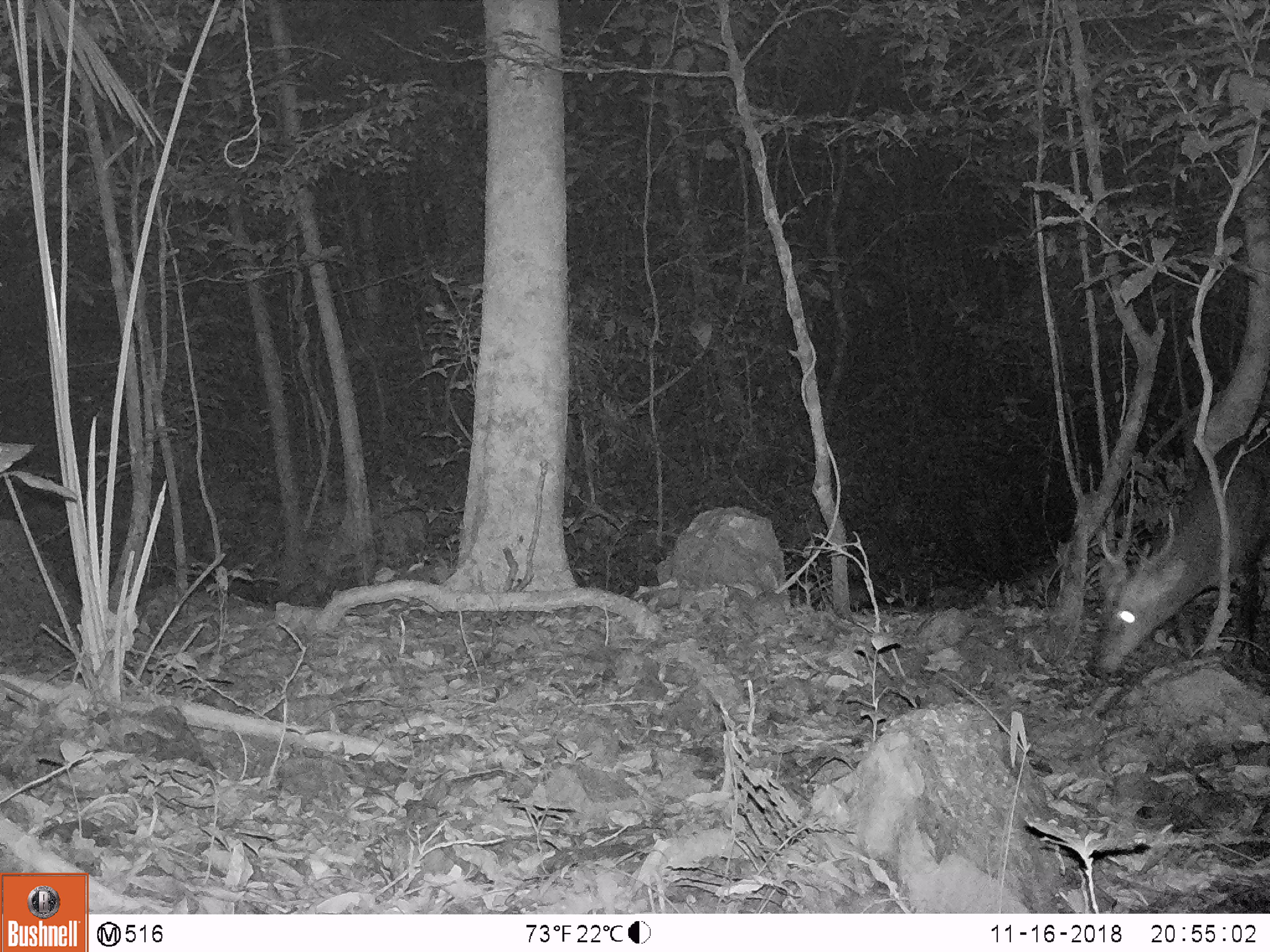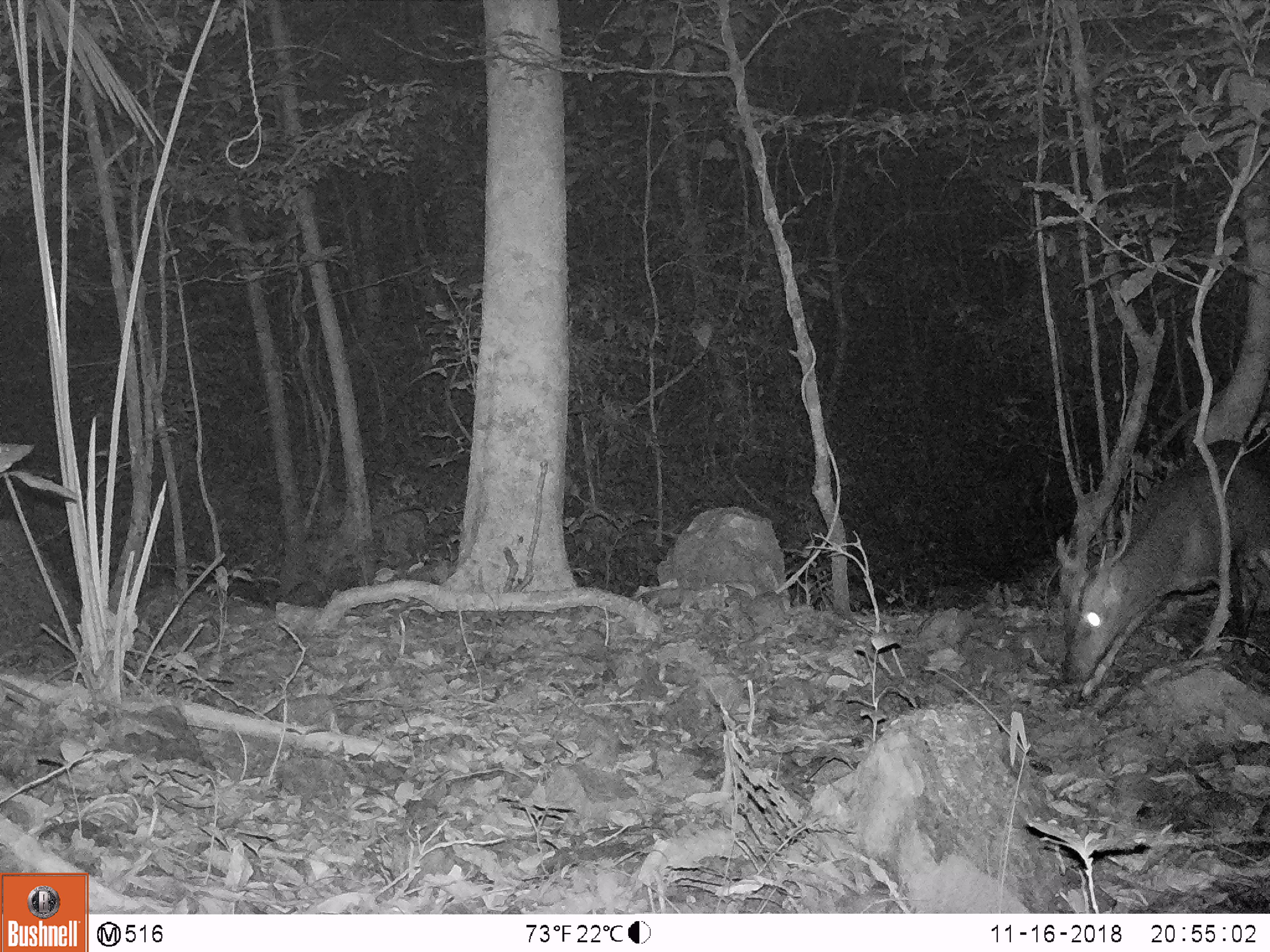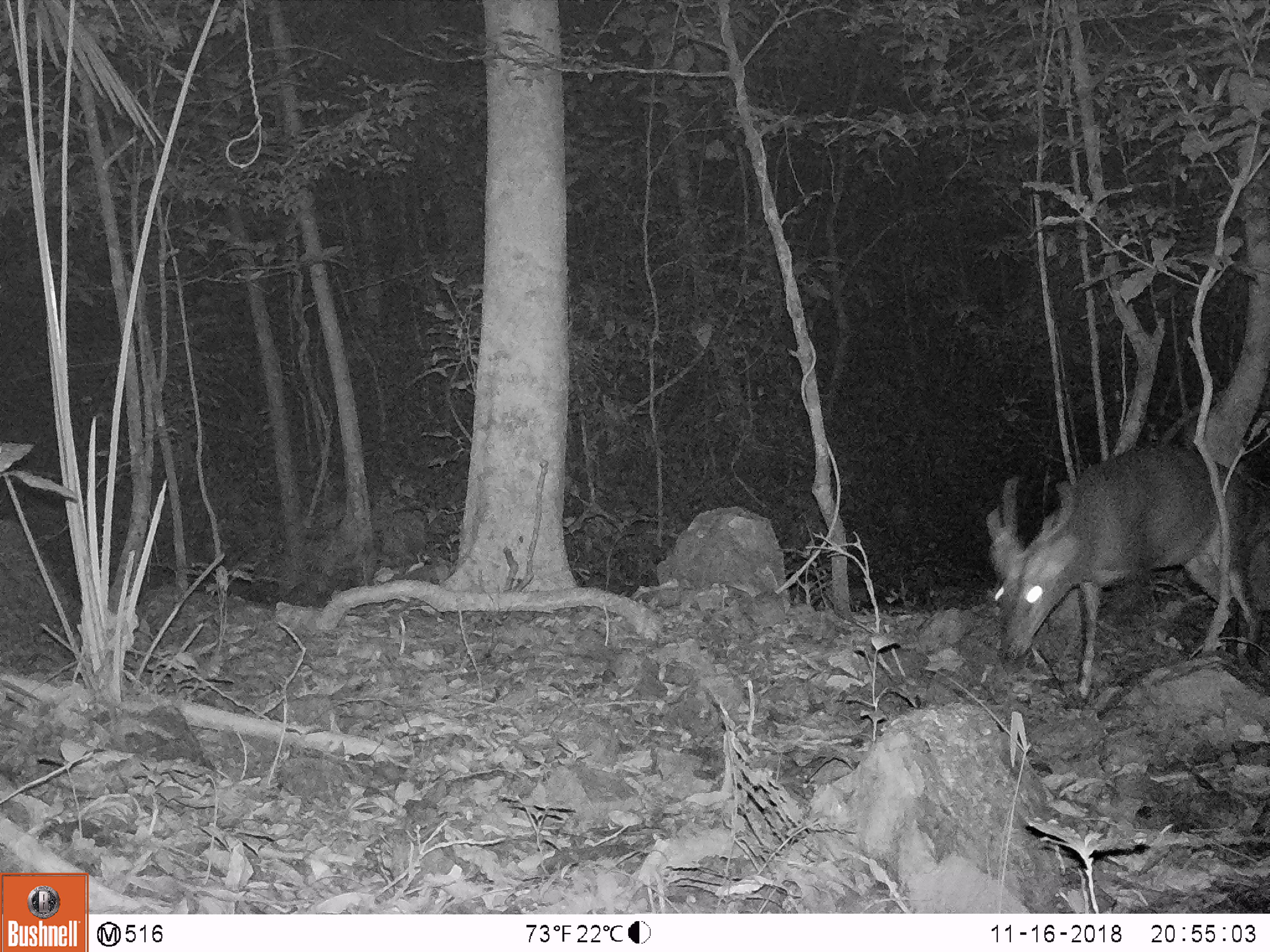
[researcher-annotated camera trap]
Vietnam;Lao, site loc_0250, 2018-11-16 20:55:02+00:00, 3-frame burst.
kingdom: Animalia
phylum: Chordata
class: Mammalia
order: Artiodactyla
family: Cervidae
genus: Muntiacus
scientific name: Muntiacus vuquangensis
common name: large-antlered muntjac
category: large antlered muntjac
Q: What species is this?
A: Large antlered muntjac (large-antlered muntjac) (Muntiacus vuquangensis).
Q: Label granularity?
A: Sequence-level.